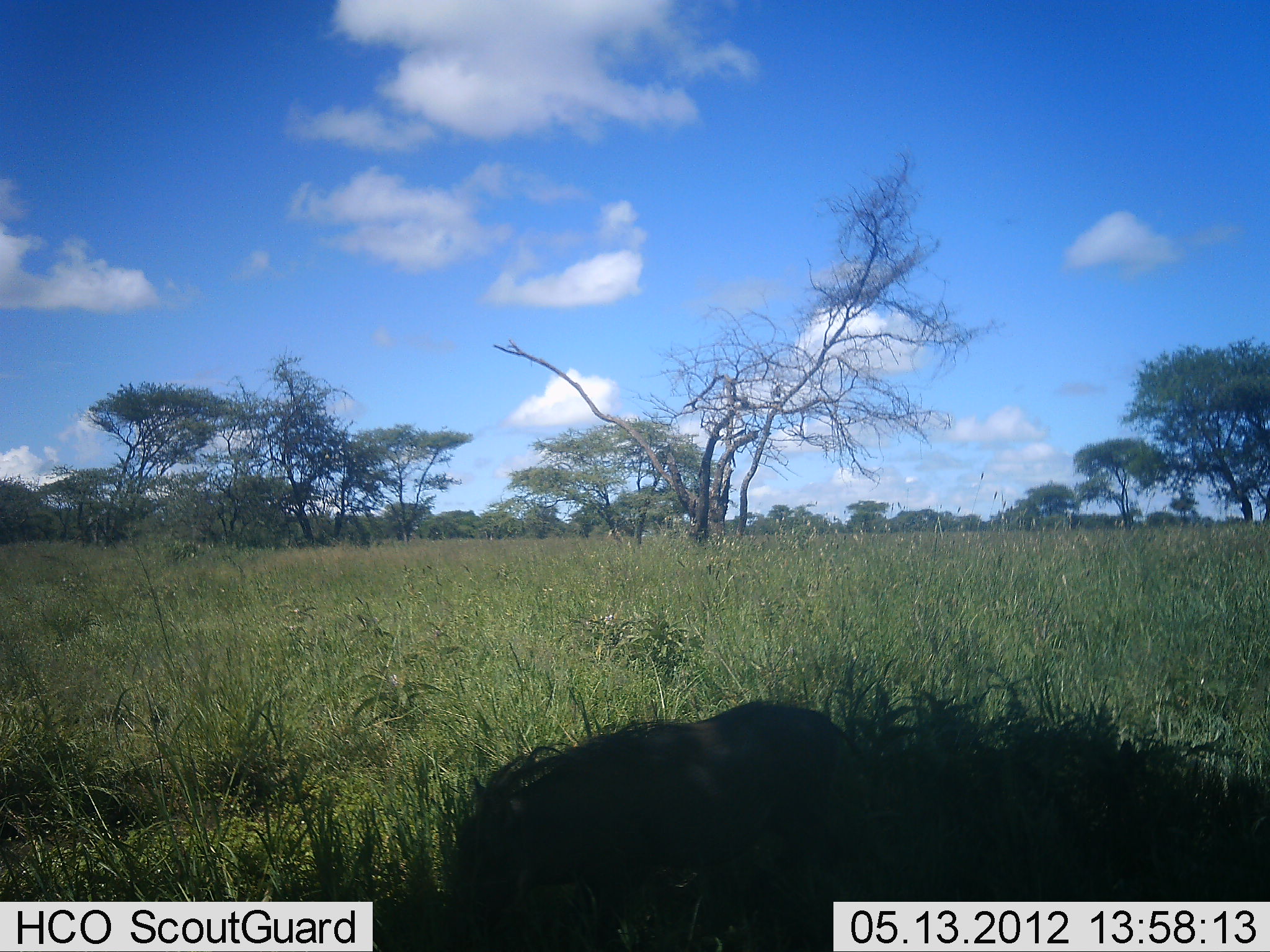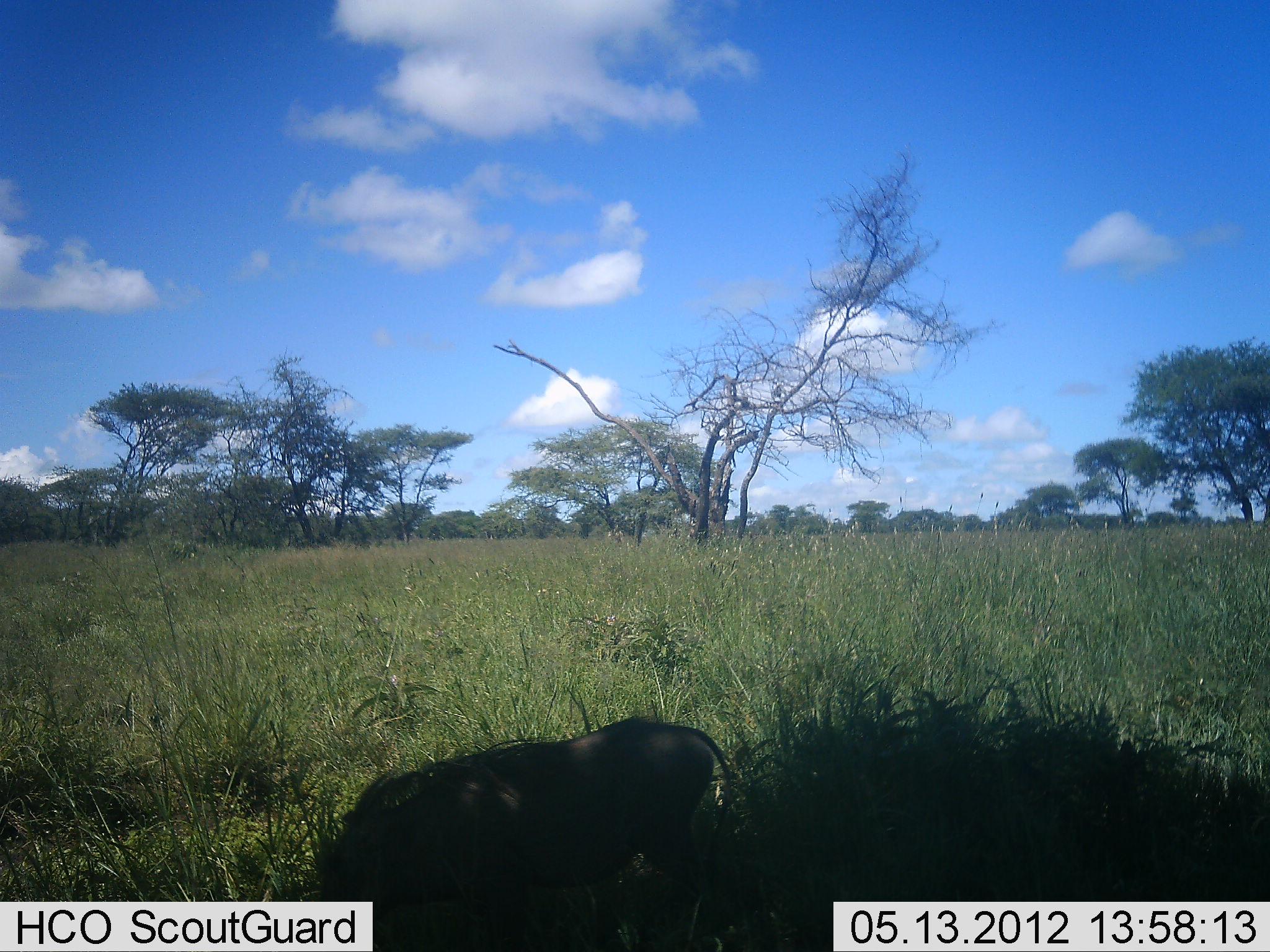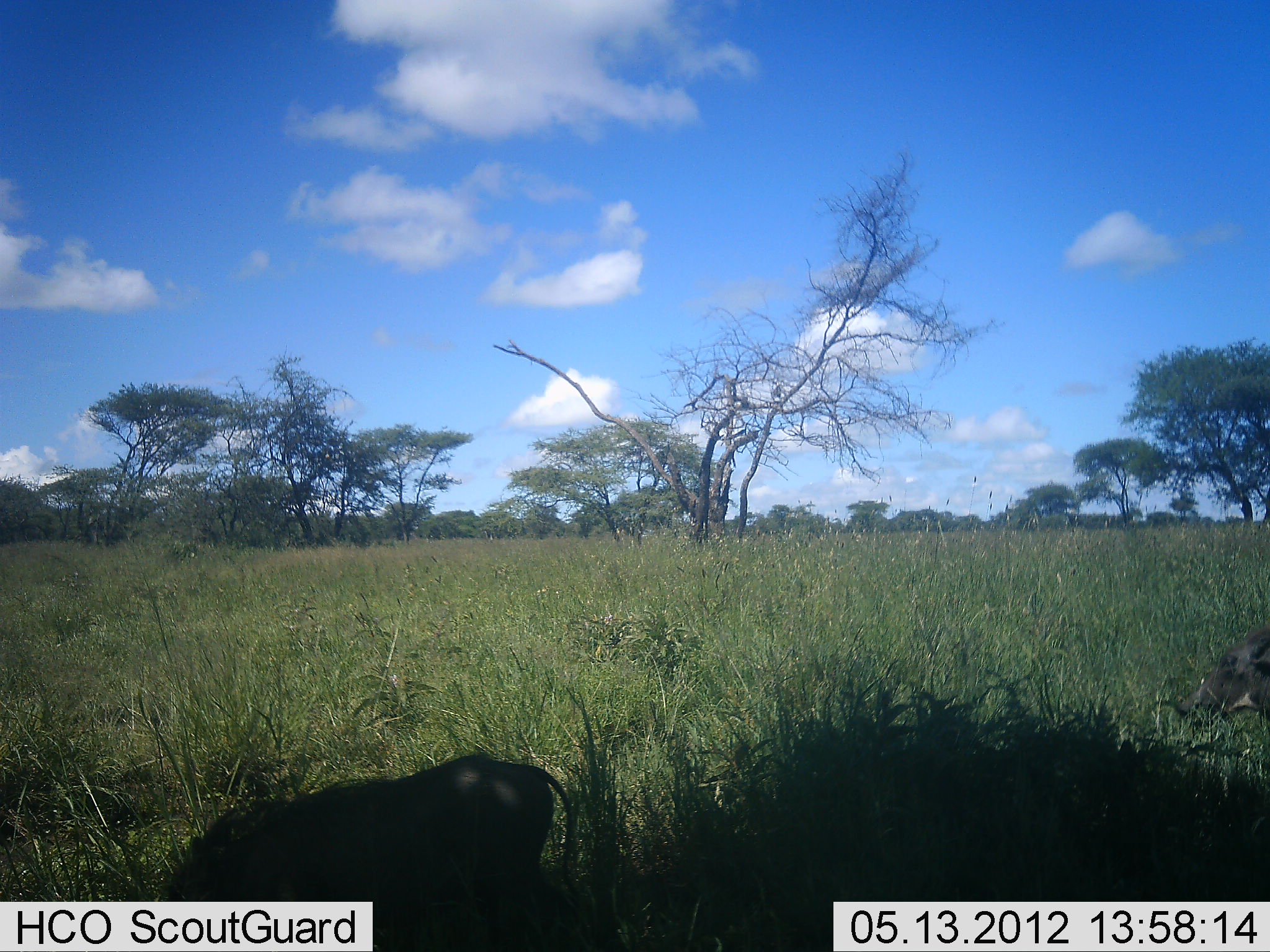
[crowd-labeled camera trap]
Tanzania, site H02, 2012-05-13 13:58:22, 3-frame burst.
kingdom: Animalia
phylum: Chordata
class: Mammalia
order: Artiodactyla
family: Suidae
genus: Phacochoerus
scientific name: Phacochoerus africanus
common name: warthog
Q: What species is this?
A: Warthog (Phacochoerus africanus).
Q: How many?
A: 1.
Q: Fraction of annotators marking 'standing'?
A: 10%.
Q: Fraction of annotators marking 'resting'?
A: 0%.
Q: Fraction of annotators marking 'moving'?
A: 80%.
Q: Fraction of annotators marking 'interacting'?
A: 0%.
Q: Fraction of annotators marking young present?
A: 0%.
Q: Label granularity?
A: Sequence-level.